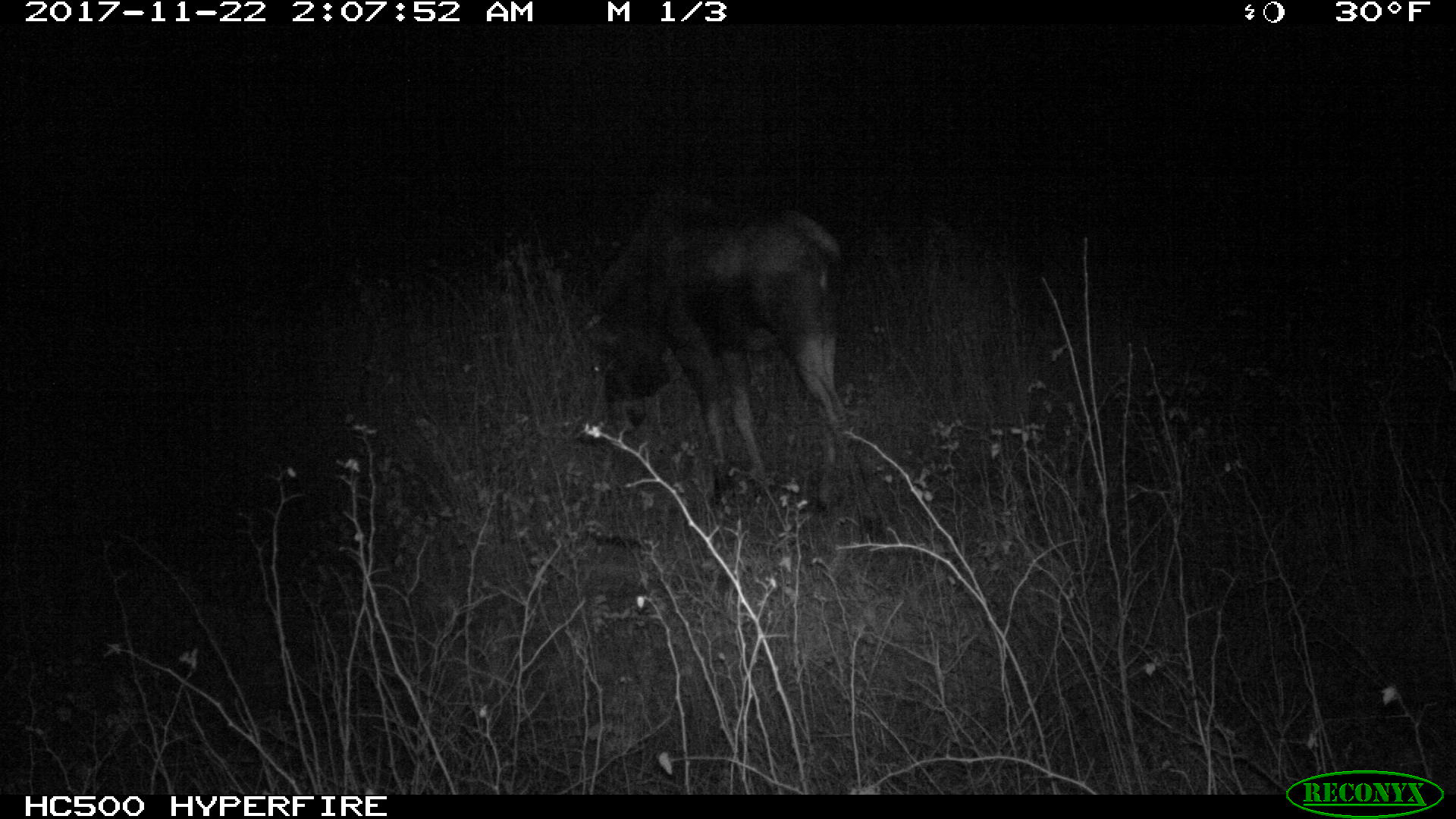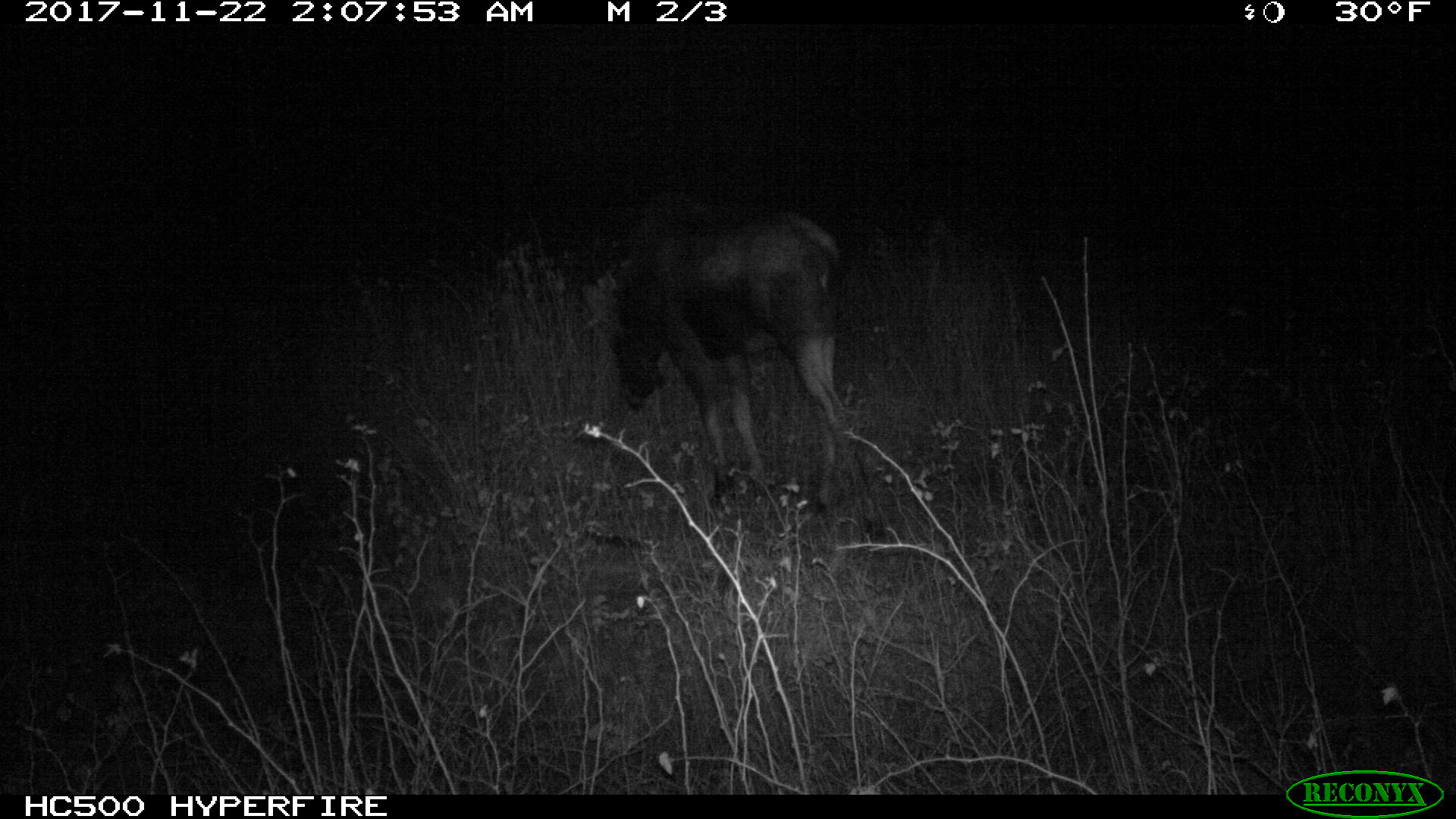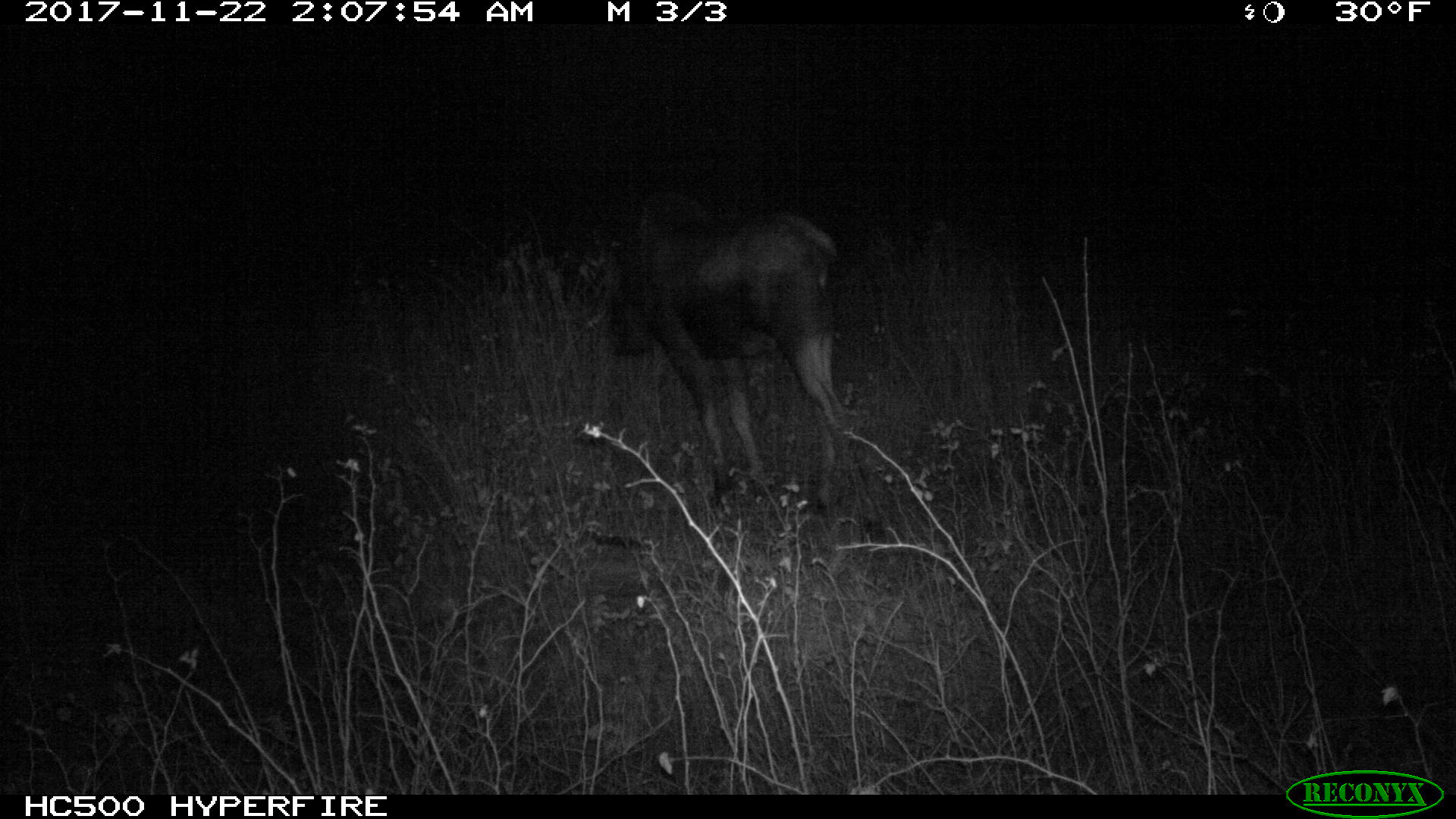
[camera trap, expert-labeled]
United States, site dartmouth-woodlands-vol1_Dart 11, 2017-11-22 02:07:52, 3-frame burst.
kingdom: Animalia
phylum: Chordata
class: Mammalia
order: Artiodactyla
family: Cervidae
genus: Alces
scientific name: Alces alces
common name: moose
Moose (Alces alces).